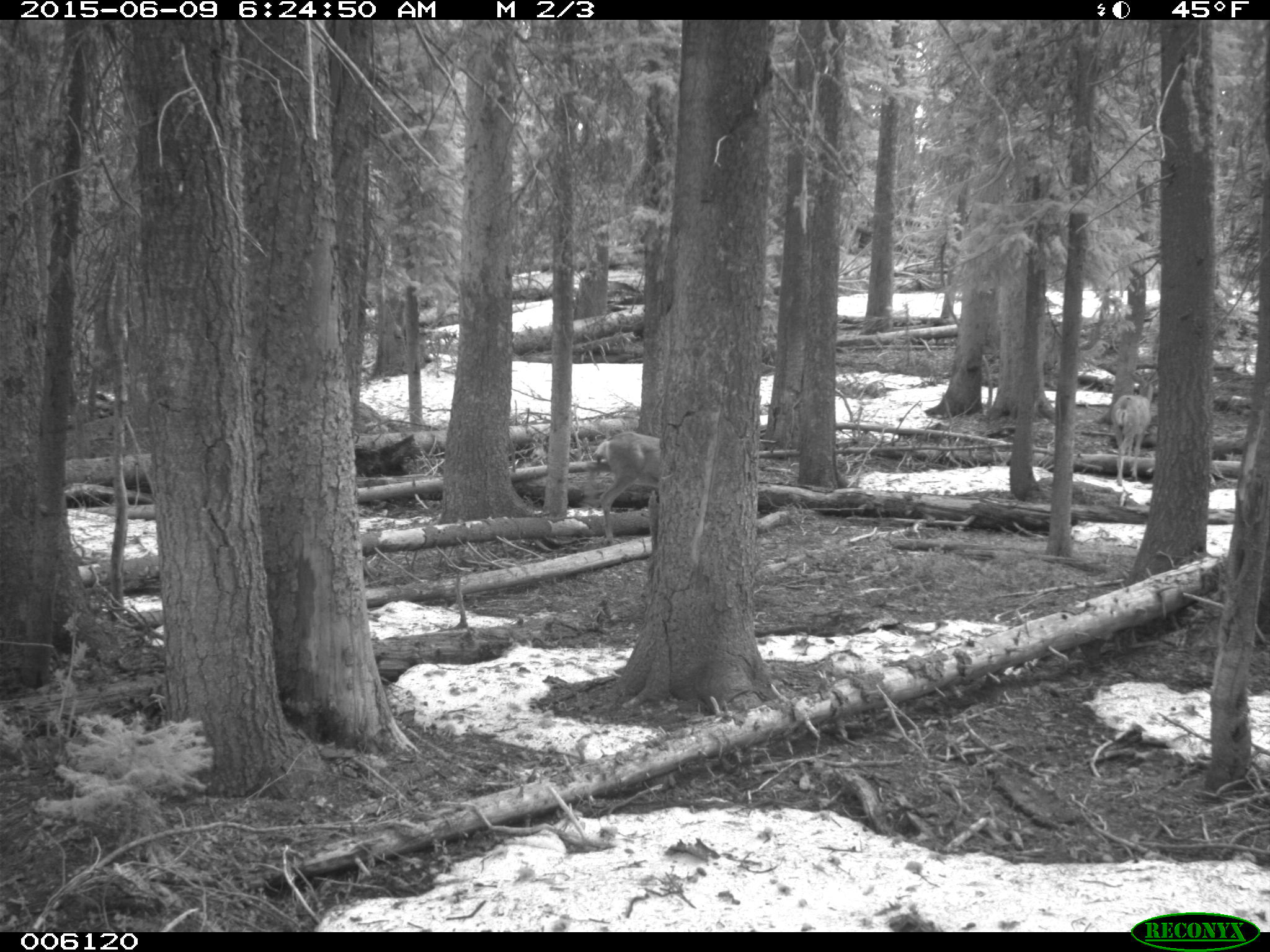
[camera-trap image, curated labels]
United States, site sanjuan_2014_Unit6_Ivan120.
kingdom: Animalia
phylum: Chordata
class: Mammalia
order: Artiodactyla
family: Cervidae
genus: Odocoileus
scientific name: Odocoileus hemionus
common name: mule deer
Odocoileus hemionus (mule deer).